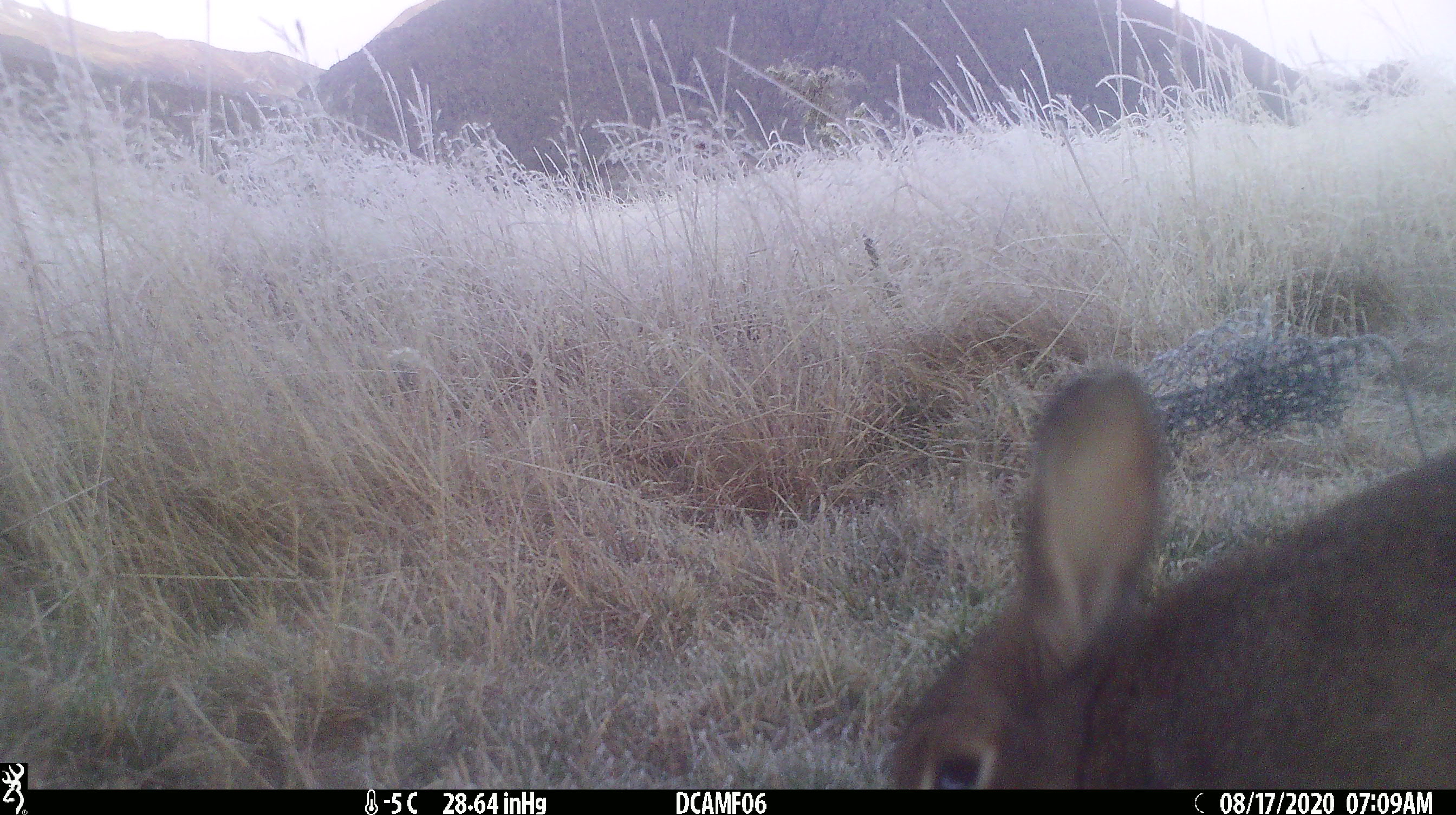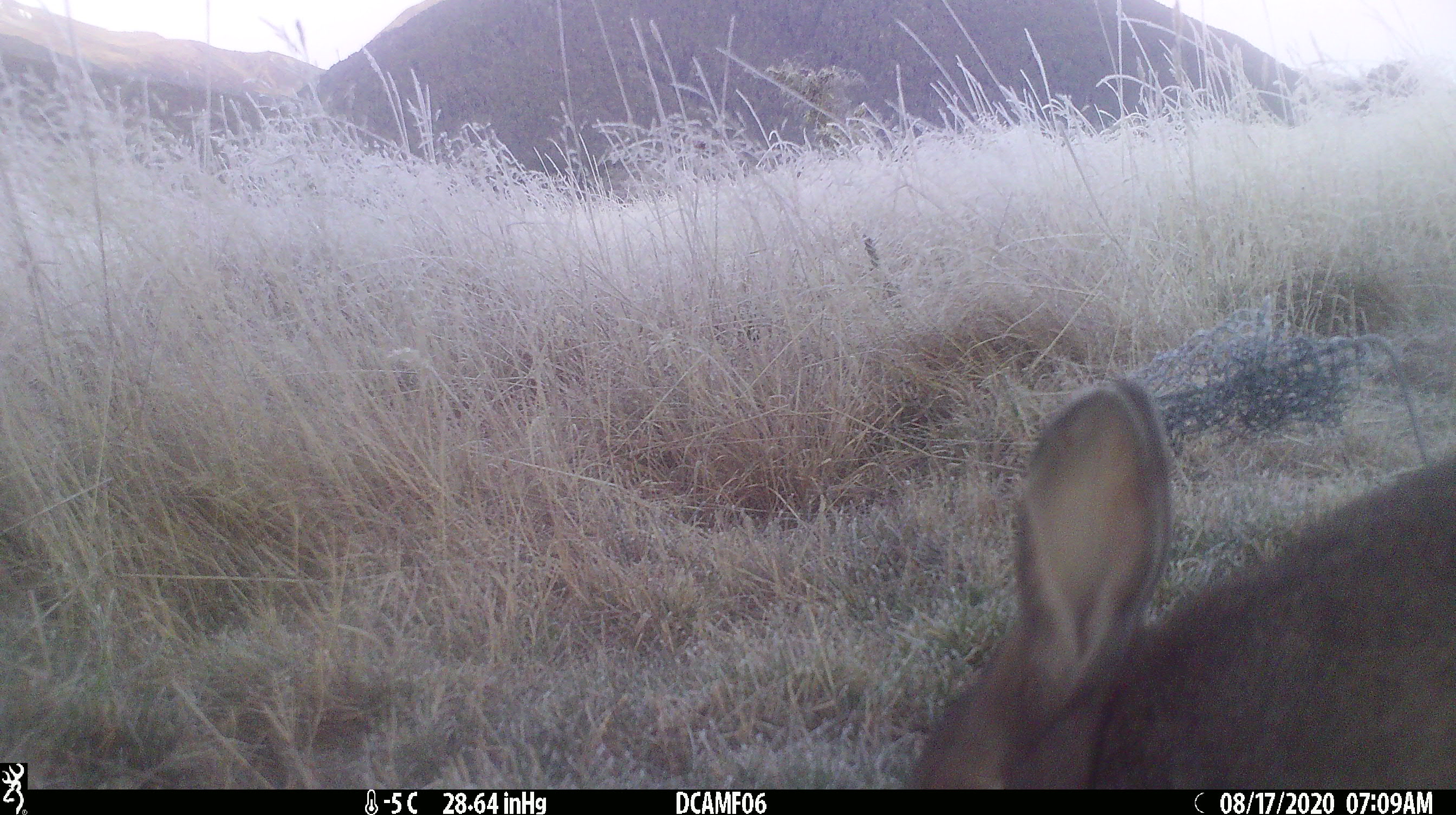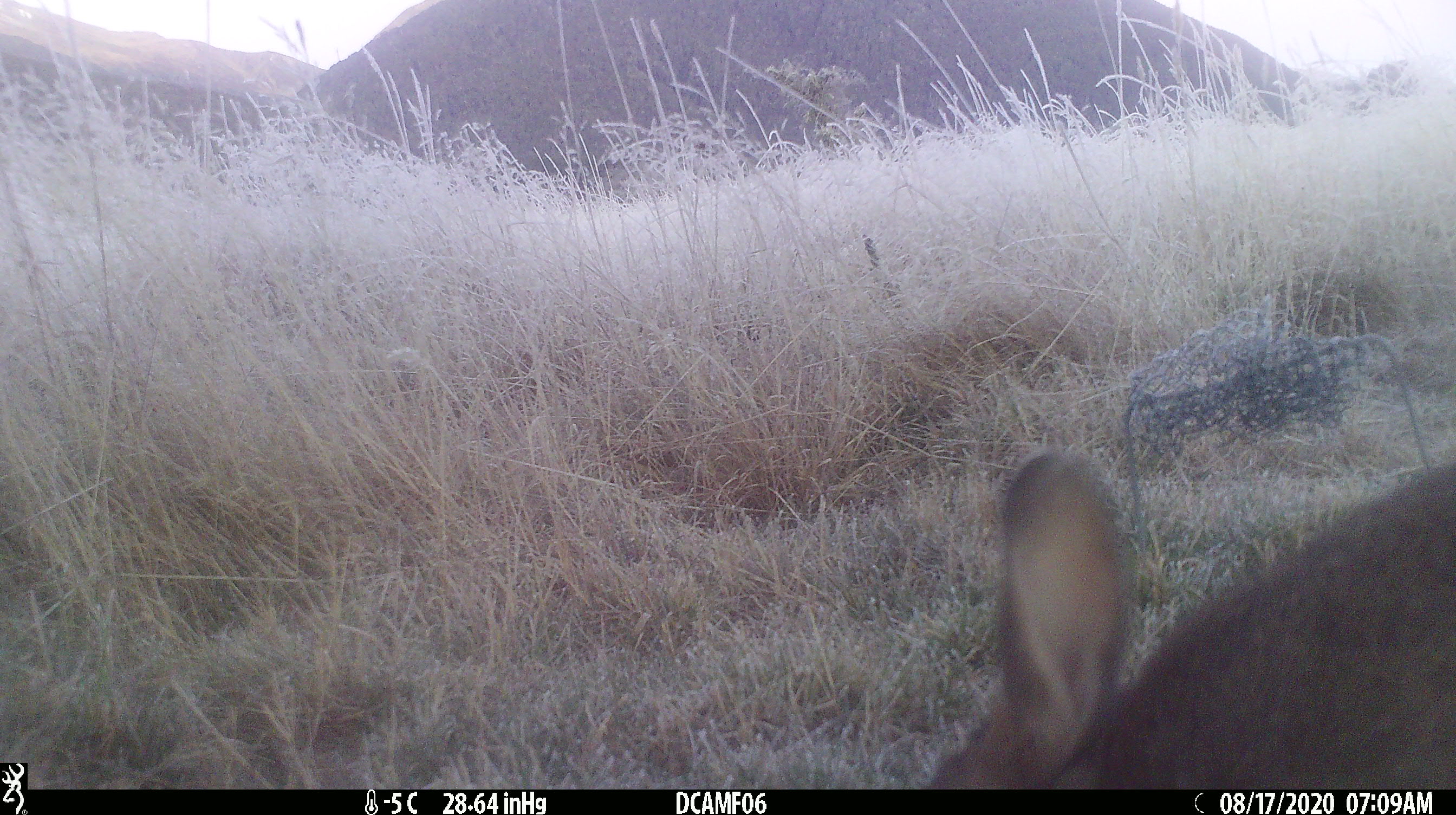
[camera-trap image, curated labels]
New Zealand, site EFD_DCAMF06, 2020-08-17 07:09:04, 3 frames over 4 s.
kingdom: Animalia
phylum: Chordata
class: Mammalia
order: Lagomorpha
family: Leporidae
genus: Oryctolagus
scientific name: Oryctolagus cuniculus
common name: european rabbit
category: rabbit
Rabbit (european rabbit) (Oryctolagus cuniculus).